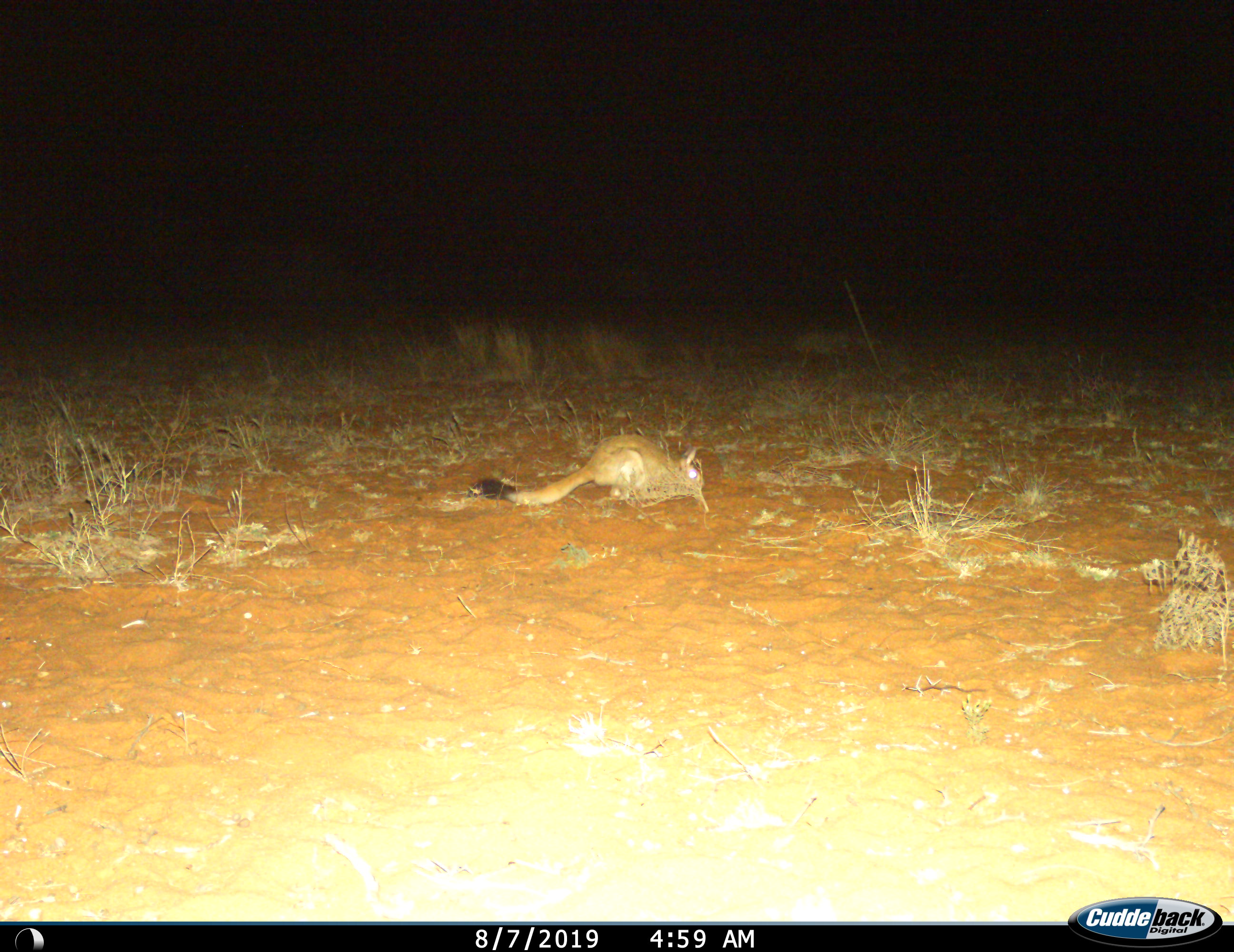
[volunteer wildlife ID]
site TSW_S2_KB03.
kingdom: Animalia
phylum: Chordata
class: Mammalia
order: Rodentia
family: Pedetidae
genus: Pedetes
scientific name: Pedetes capensis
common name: springhare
Springhare (Pedetes capensis), count 1. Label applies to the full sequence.